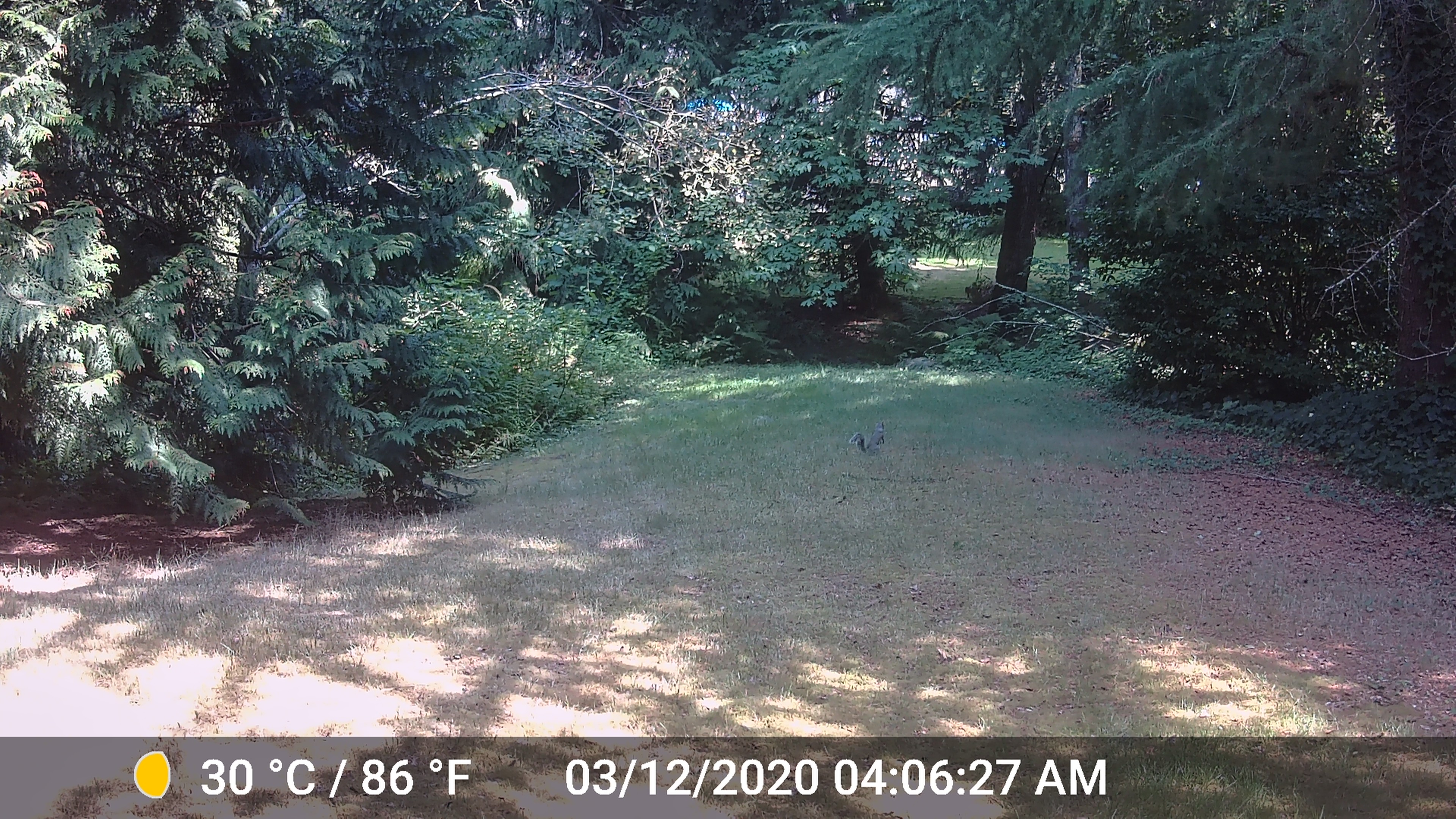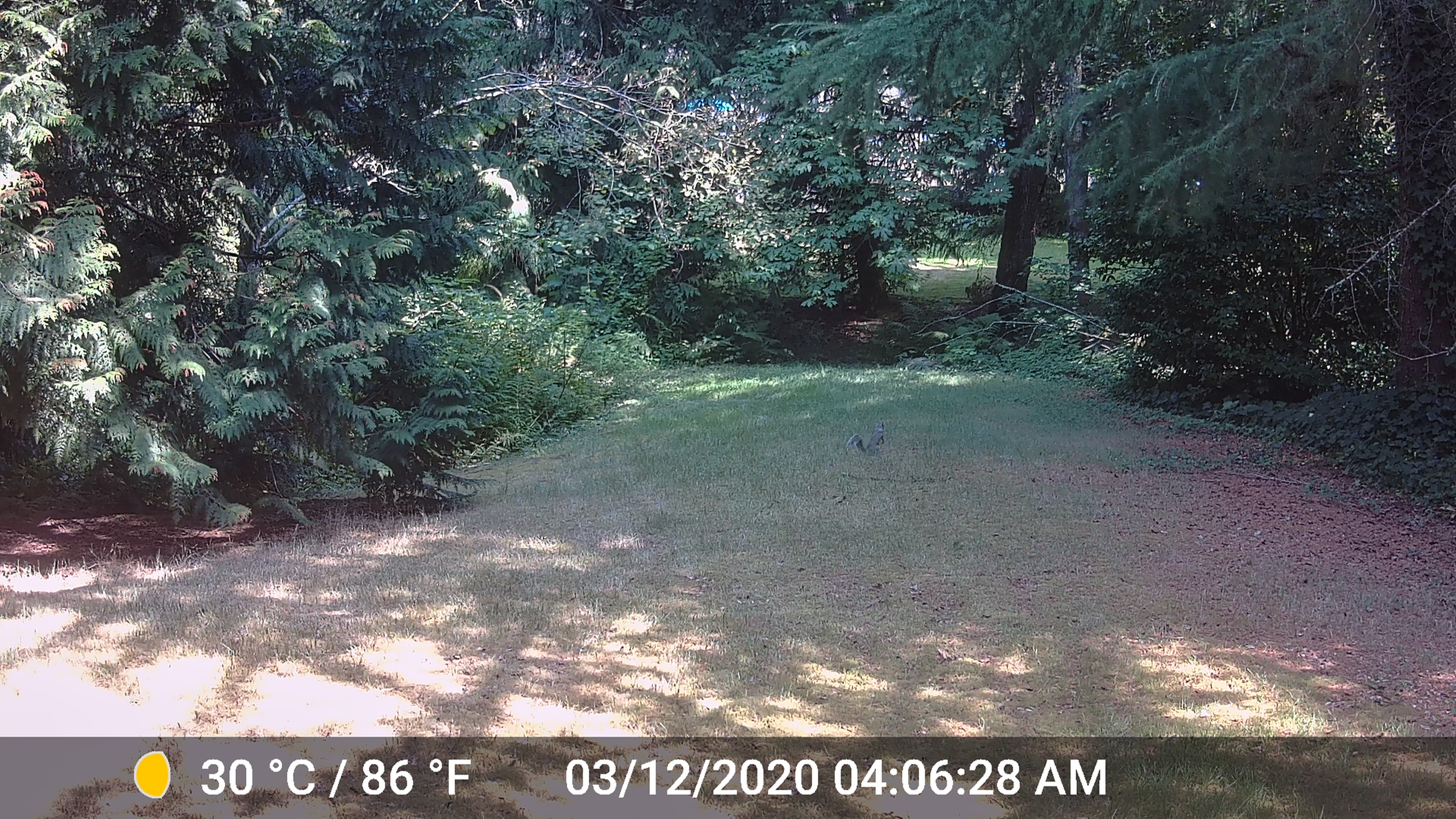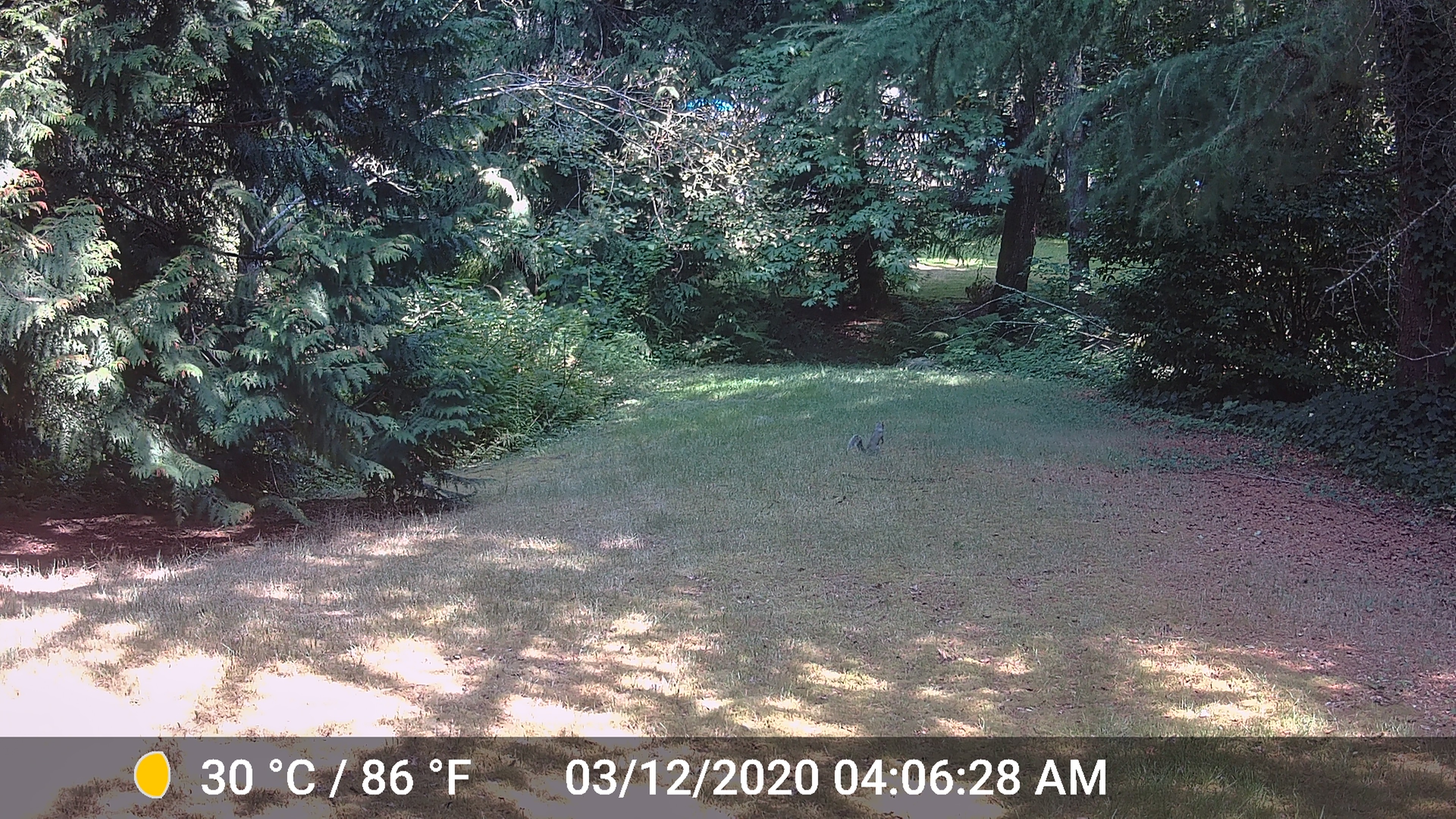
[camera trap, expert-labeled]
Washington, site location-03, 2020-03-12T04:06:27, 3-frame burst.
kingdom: Animalia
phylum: Chordata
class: Mammalia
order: Rodentia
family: Sciuridae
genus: Sciurus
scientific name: Sciurus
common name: squirrel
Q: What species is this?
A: Squirrel (Sciurus).